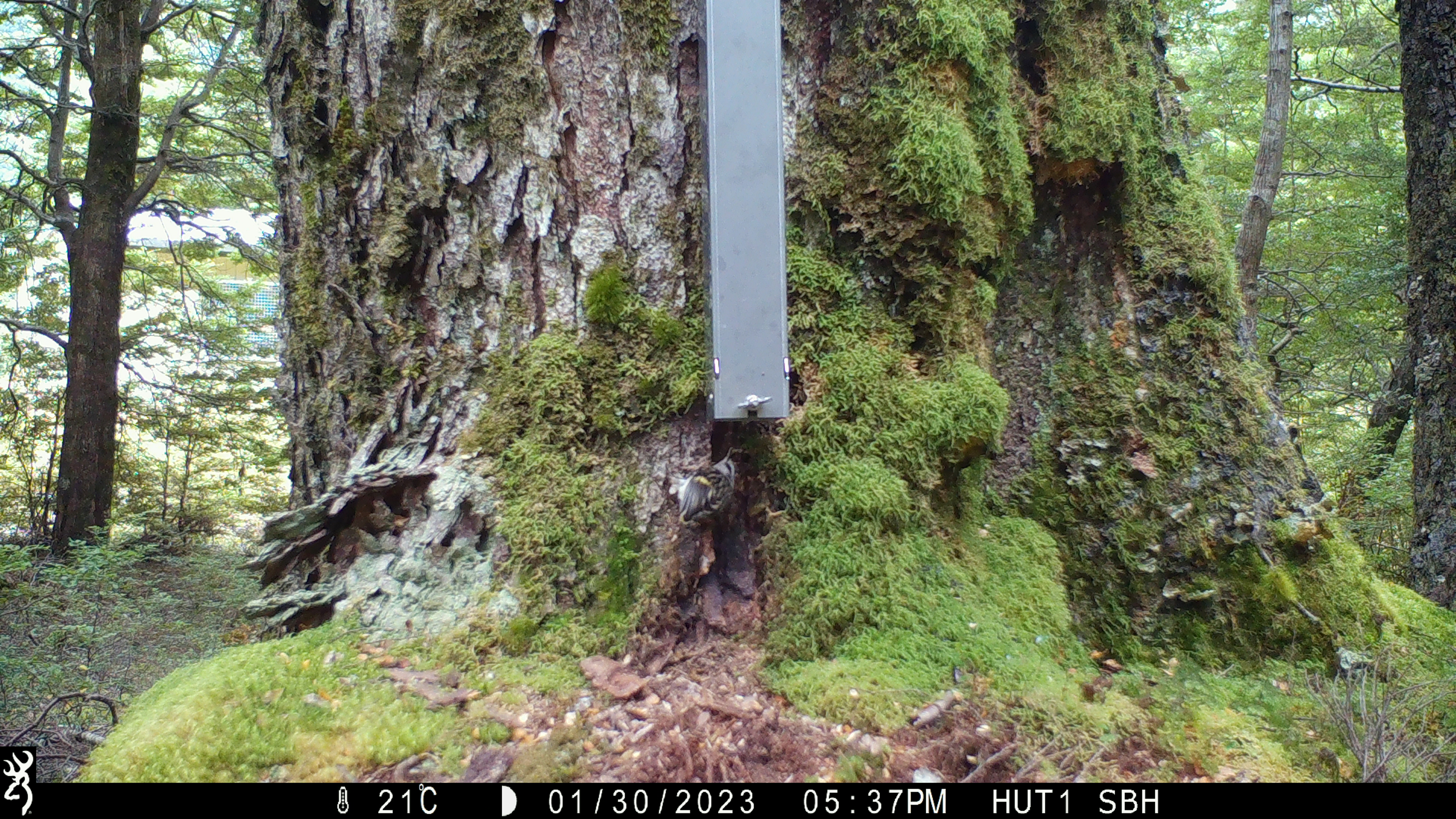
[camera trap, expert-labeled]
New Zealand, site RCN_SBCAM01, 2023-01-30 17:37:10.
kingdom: Animalia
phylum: Chordata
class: Aves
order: Passeriformes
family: Acanthisittidae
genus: Acanthisitta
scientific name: Acanthisitta chloris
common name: rifleman